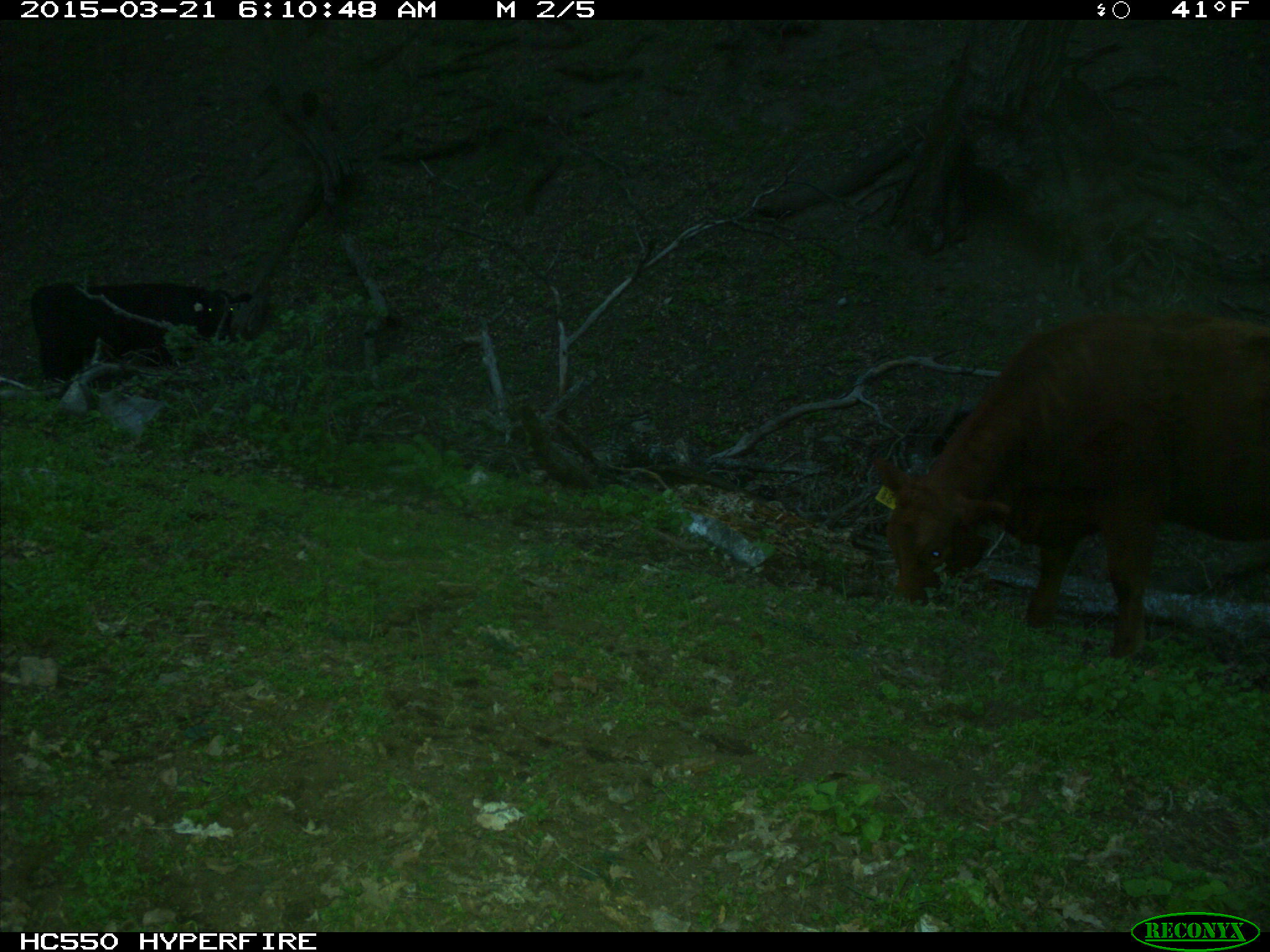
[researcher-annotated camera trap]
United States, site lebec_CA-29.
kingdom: Animalia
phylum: Chordata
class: Mammalia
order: Artiodactyla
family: Bovidae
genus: Bos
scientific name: Bos taurus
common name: domestic cow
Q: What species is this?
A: Bos taurus (domestic cow).